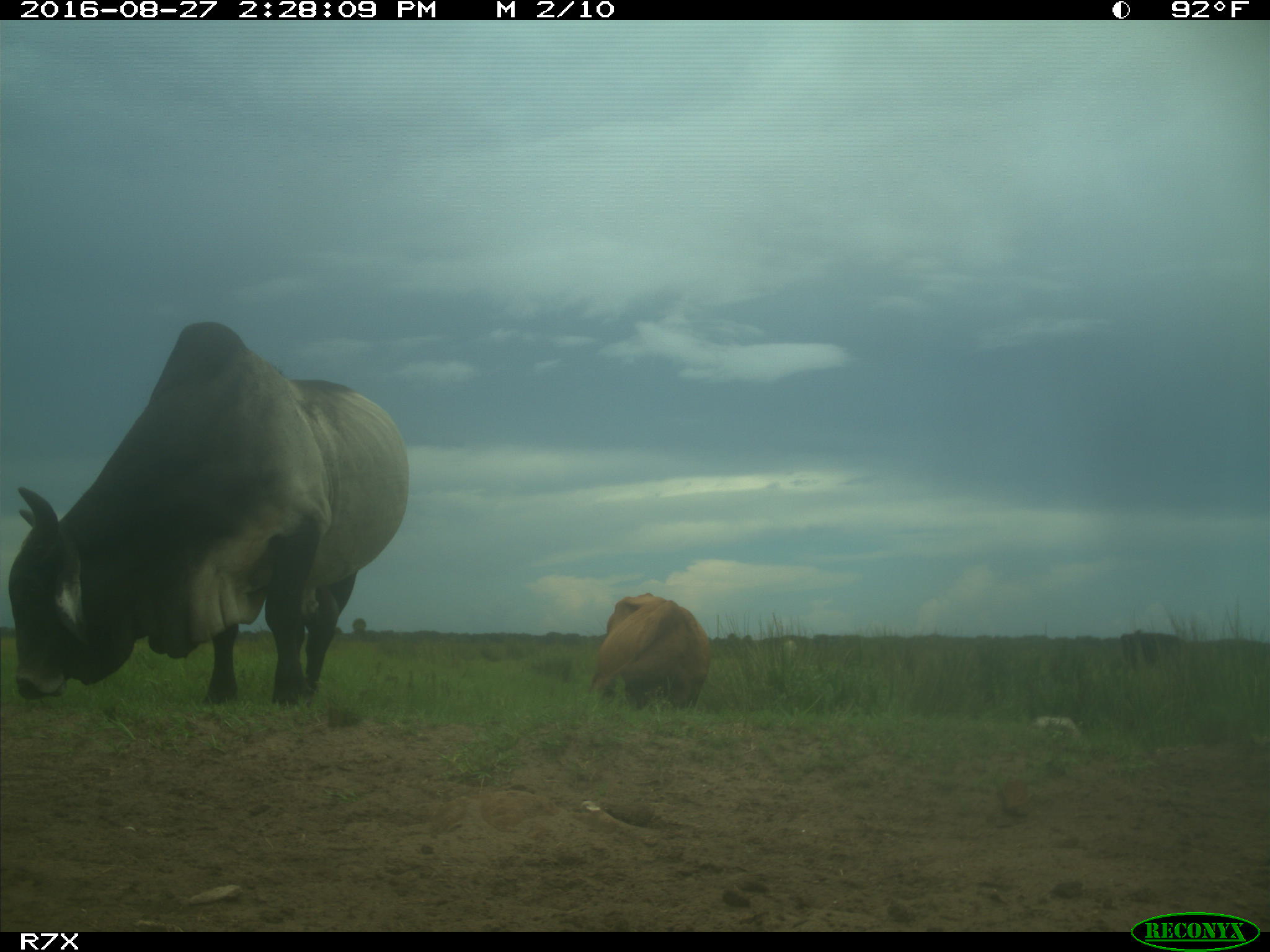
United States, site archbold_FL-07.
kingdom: Animalia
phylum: Chordata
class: Mammalia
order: Artiodactyla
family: Bovidae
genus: Bos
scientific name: Bos taurus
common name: domestic cow